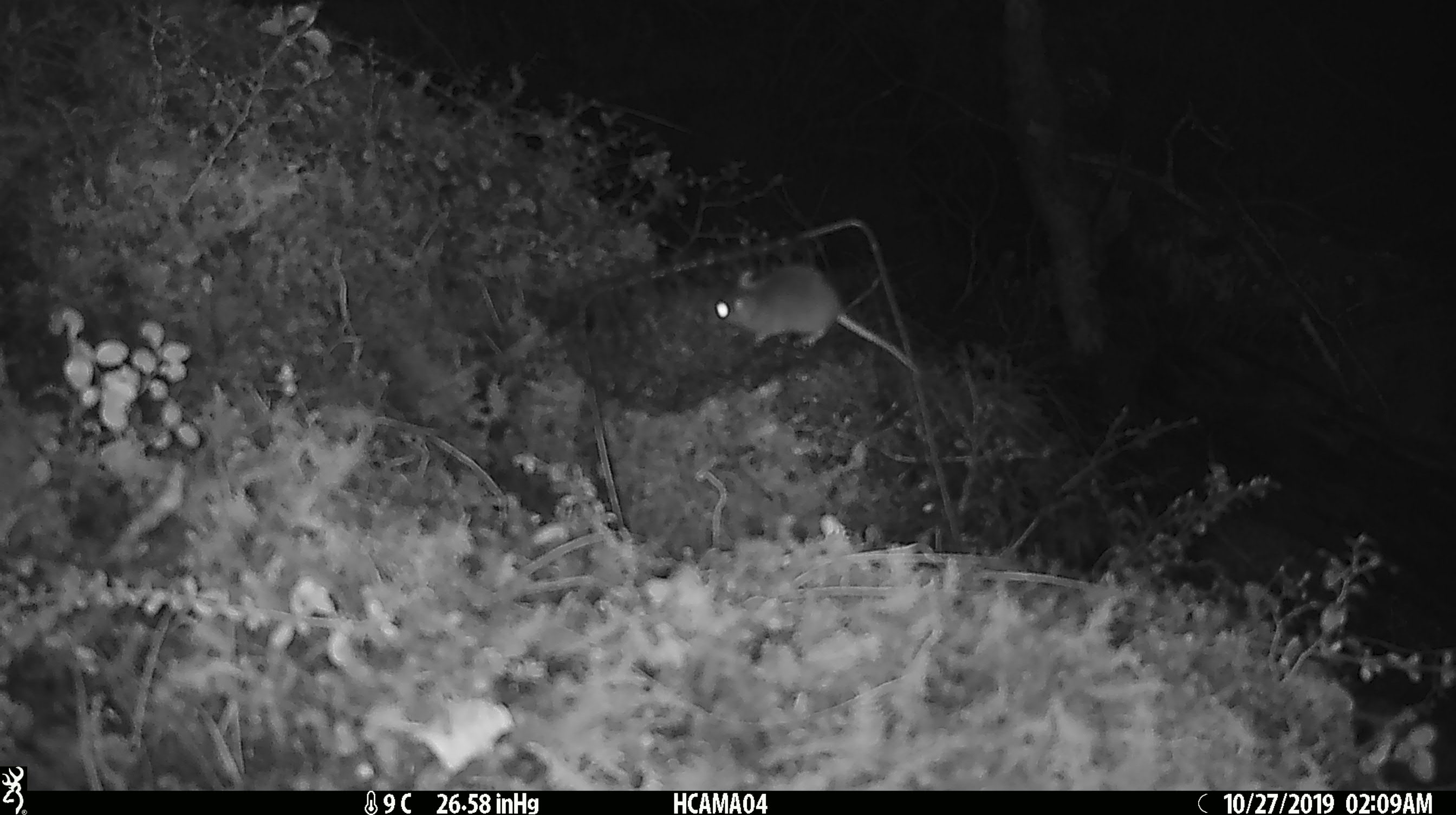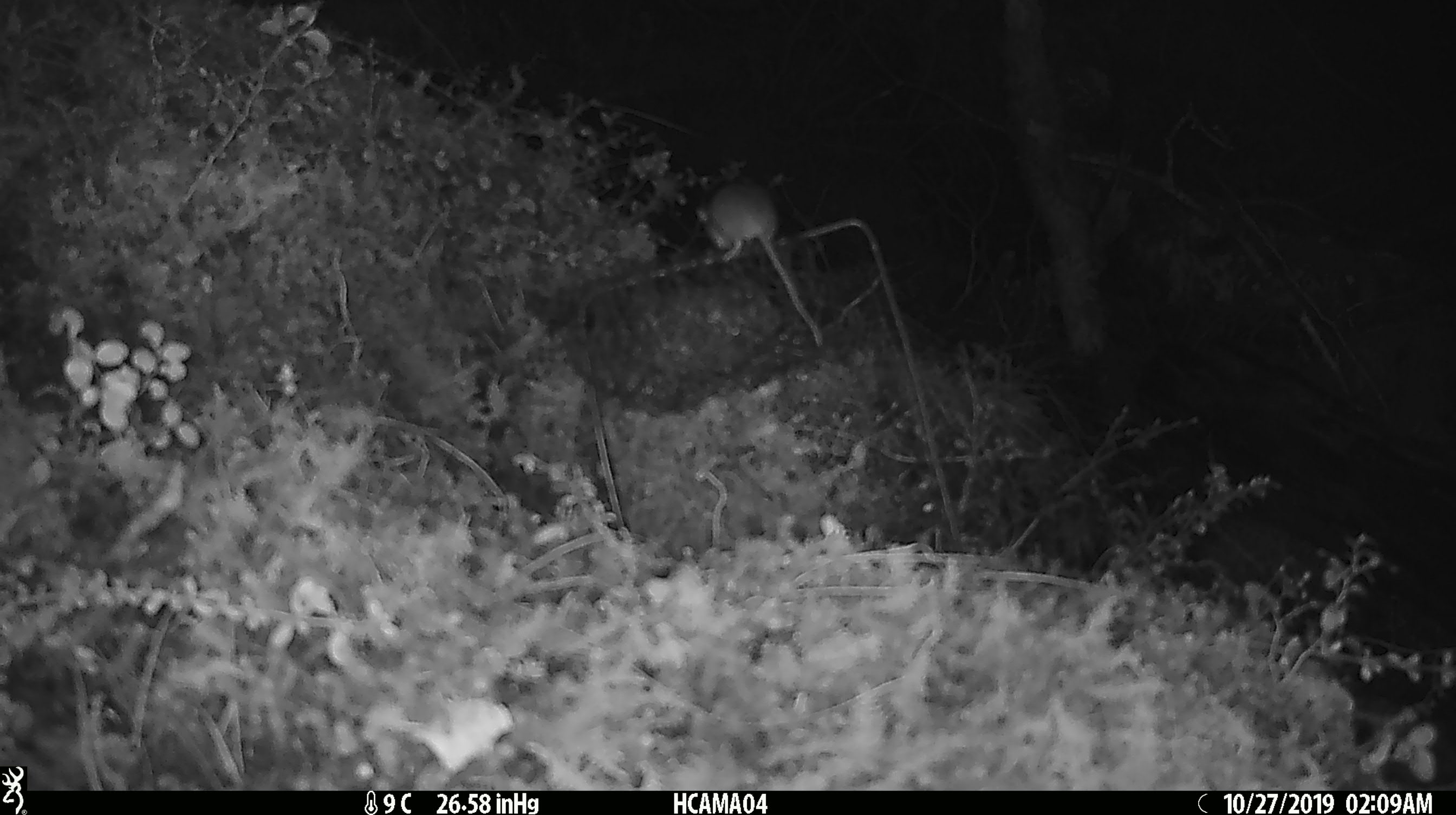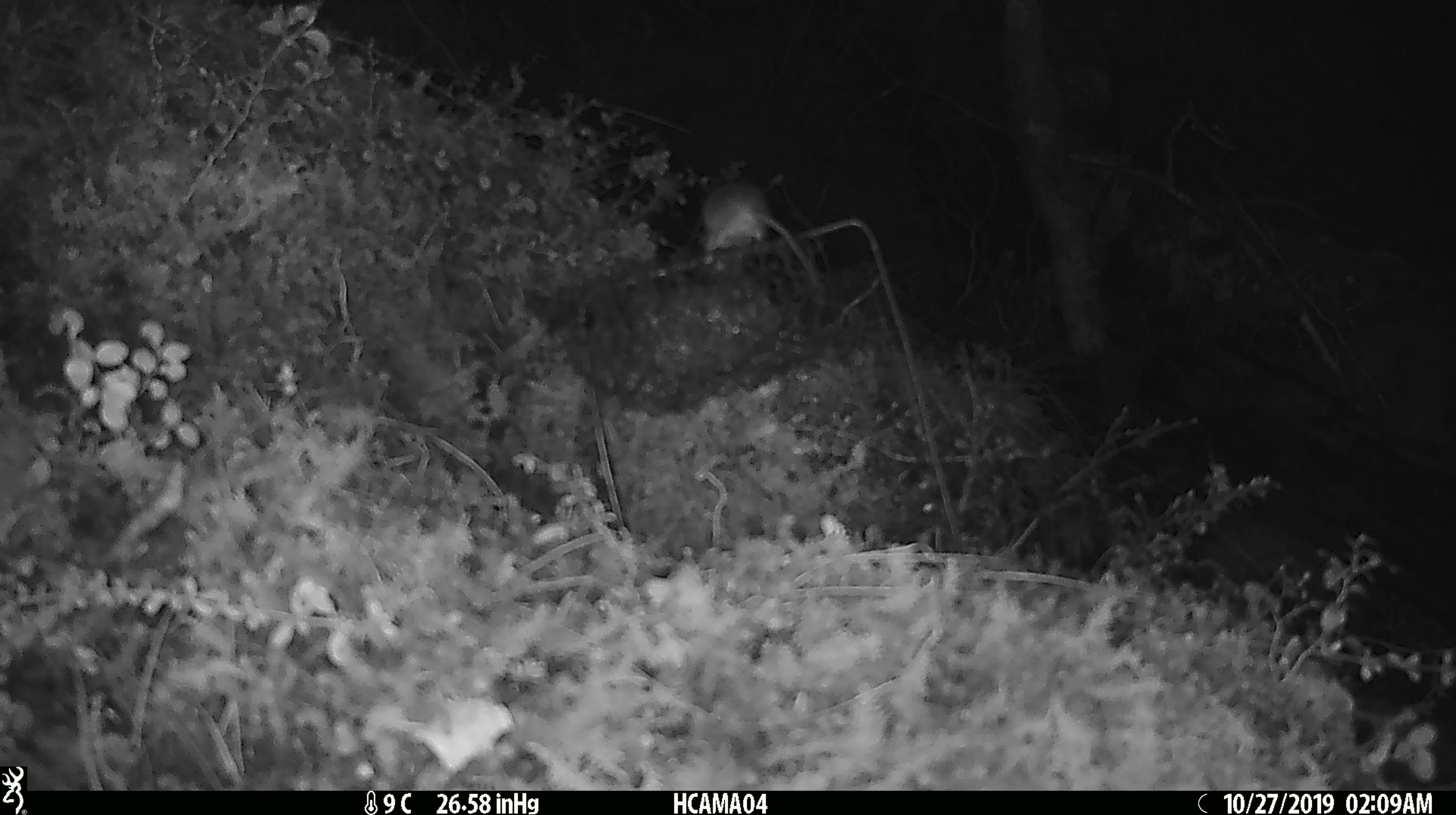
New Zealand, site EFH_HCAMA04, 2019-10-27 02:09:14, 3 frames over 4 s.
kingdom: Animalia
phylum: Chordata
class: Mammalia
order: Rodentia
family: Muridae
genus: Mus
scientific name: Mus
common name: mouse